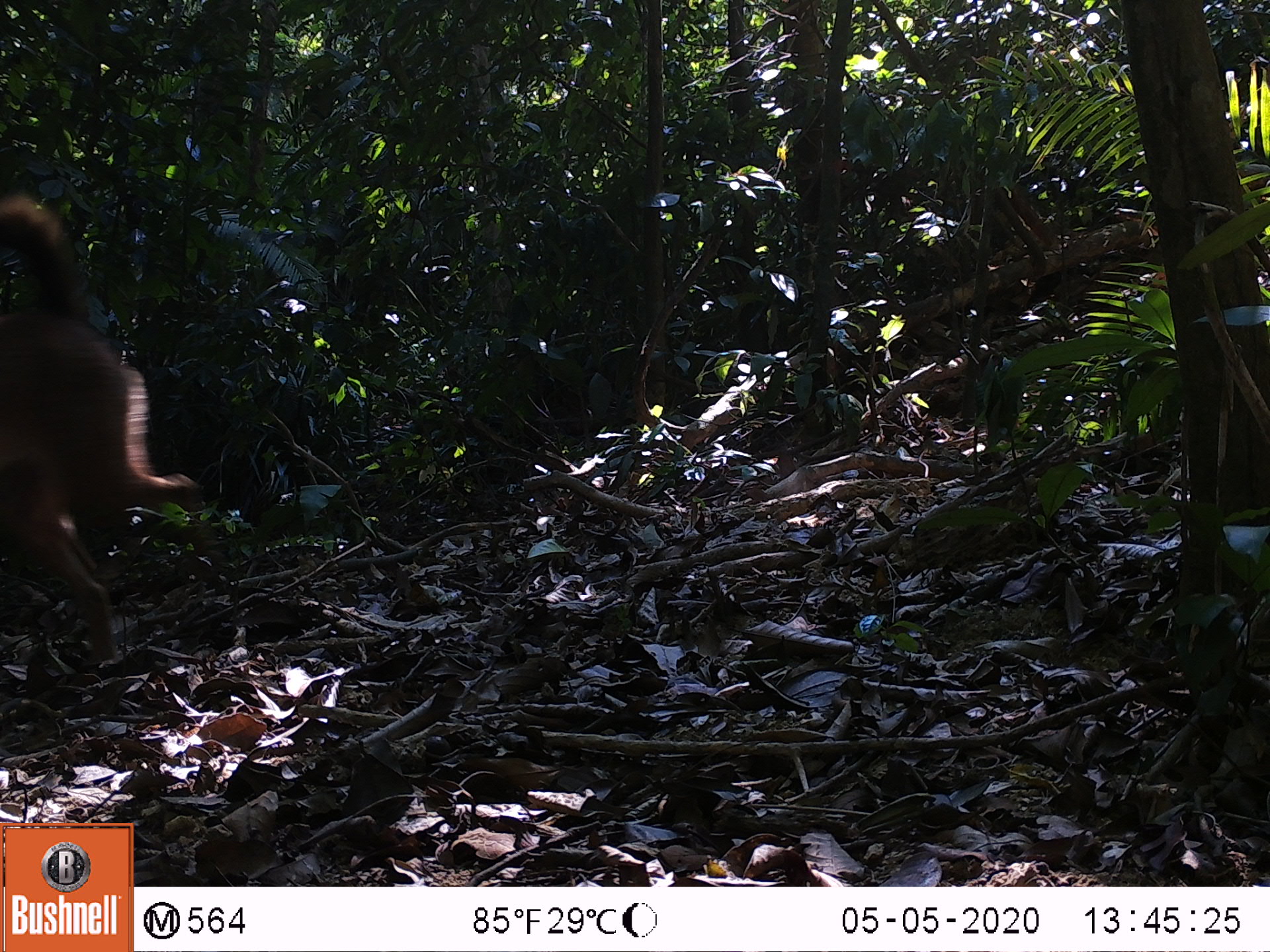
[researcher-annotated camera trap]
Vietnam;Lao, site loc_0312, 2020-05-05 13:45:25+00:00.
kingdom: Animalia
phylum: Chordata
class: Mammalia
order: Carnivora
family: Canidae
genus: Canis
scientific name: Canis familiaris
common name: domestic dog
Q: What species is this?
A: Domestic dog (Canis familiaris).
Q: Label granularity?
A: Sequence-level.